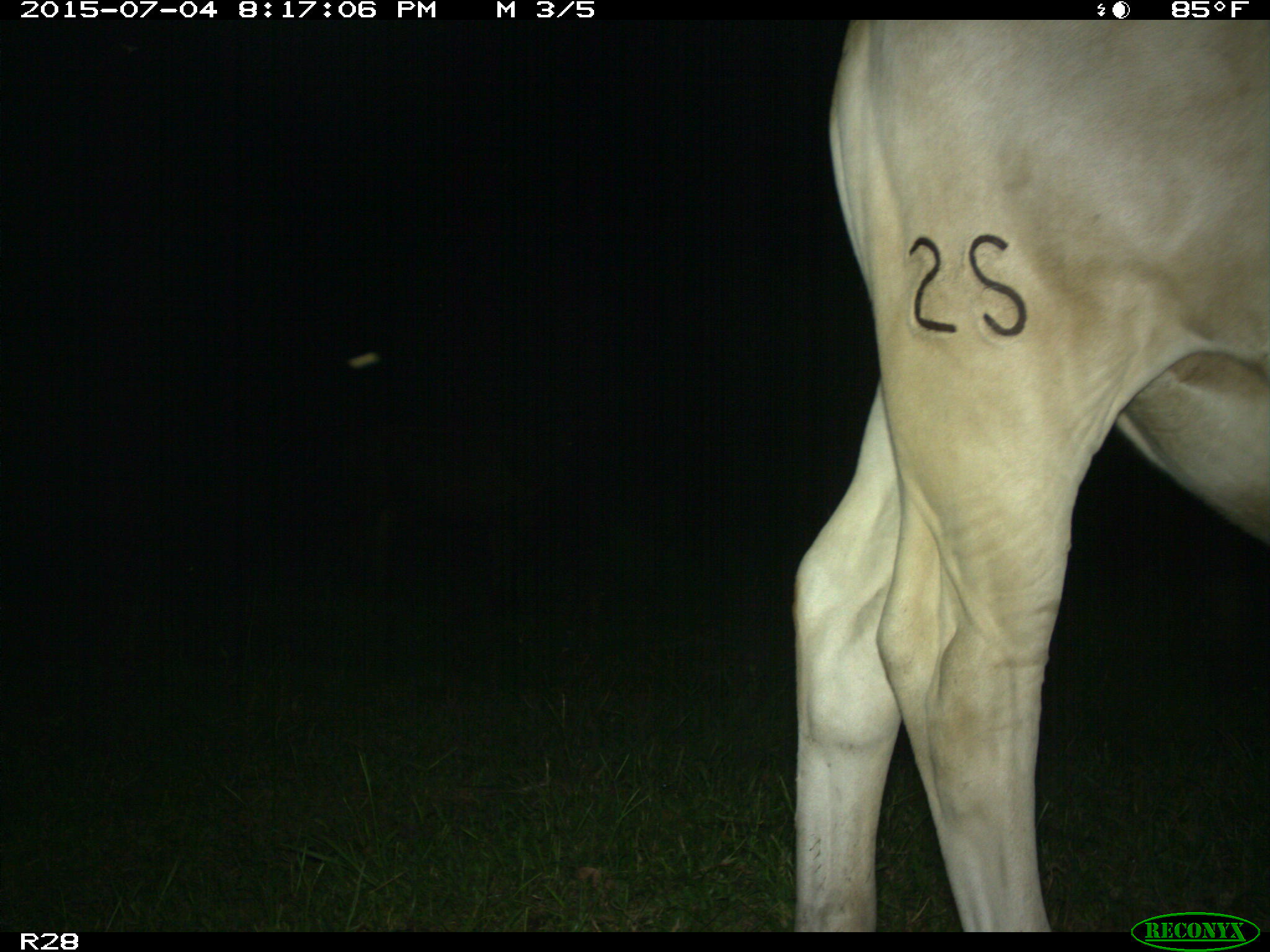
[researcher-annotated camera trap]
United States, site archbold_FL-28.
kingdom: Animalia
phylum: Chordata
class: Mammalia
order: Artiodactyla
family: Bovidae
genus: Bos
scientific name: Bos taurus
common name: domestic cow